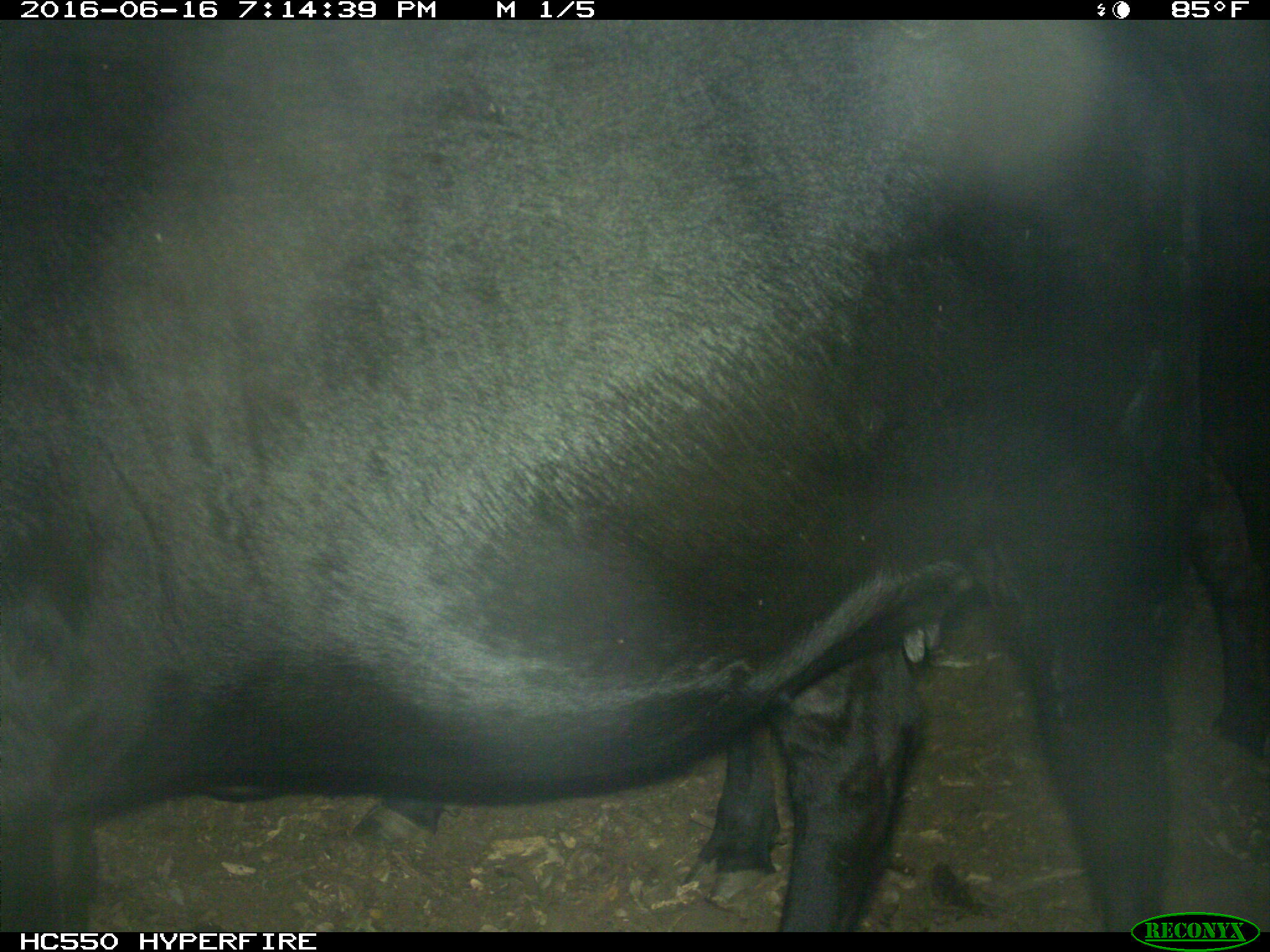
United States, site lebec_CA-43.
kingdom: Animalia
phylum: Chordata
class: Mammalia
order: Artiodactyla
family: Bovidae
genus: Bos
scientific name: Bos taurus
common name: domestic cow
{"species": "Bos taurus (domestic cow)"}